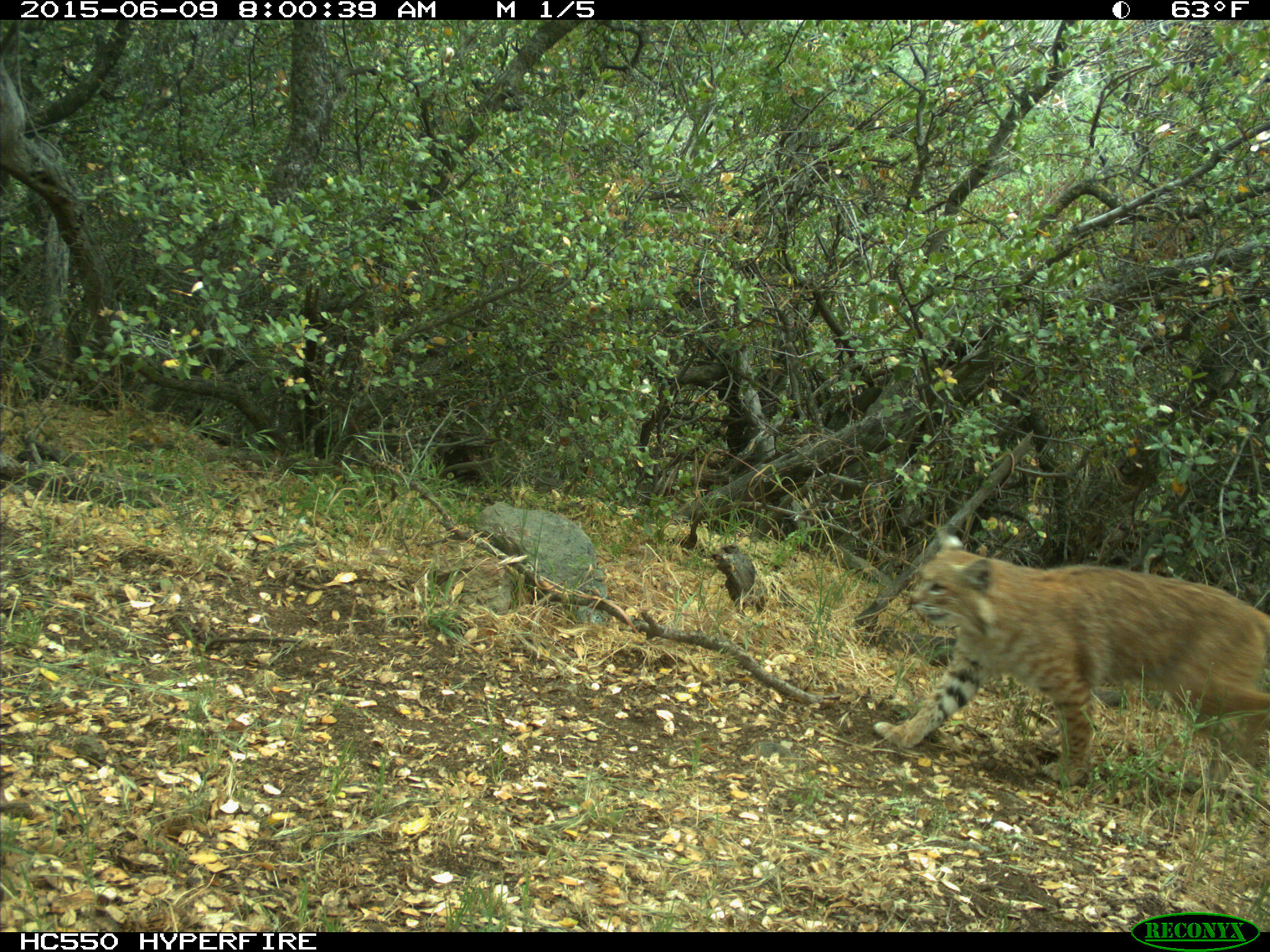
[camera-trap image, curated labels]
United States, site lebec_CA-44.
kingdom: Animalia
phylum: Chordata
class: Mammalia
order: Carnivora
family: Felidae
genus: Lynx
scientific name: Lynx rufus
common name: bobcat